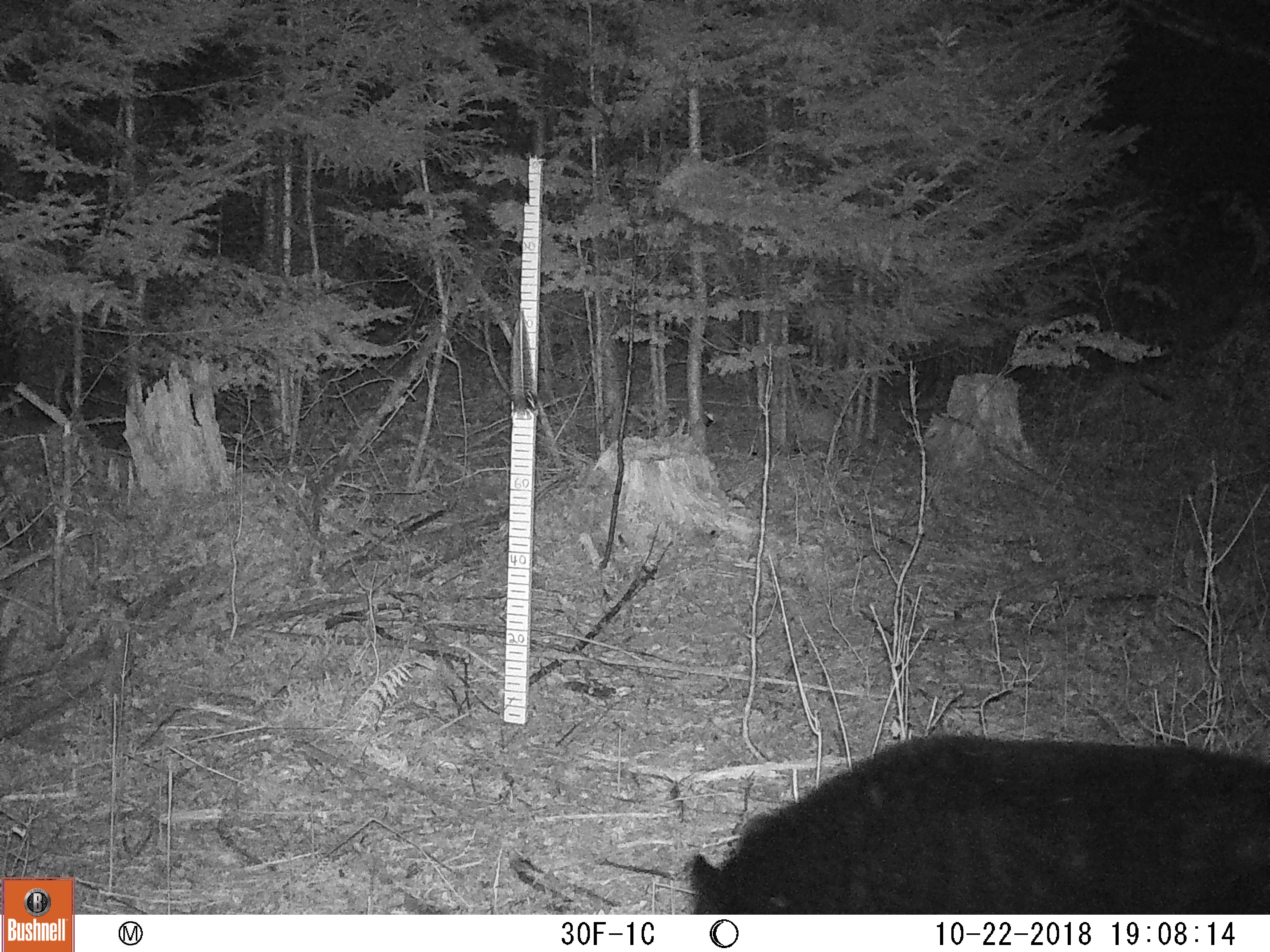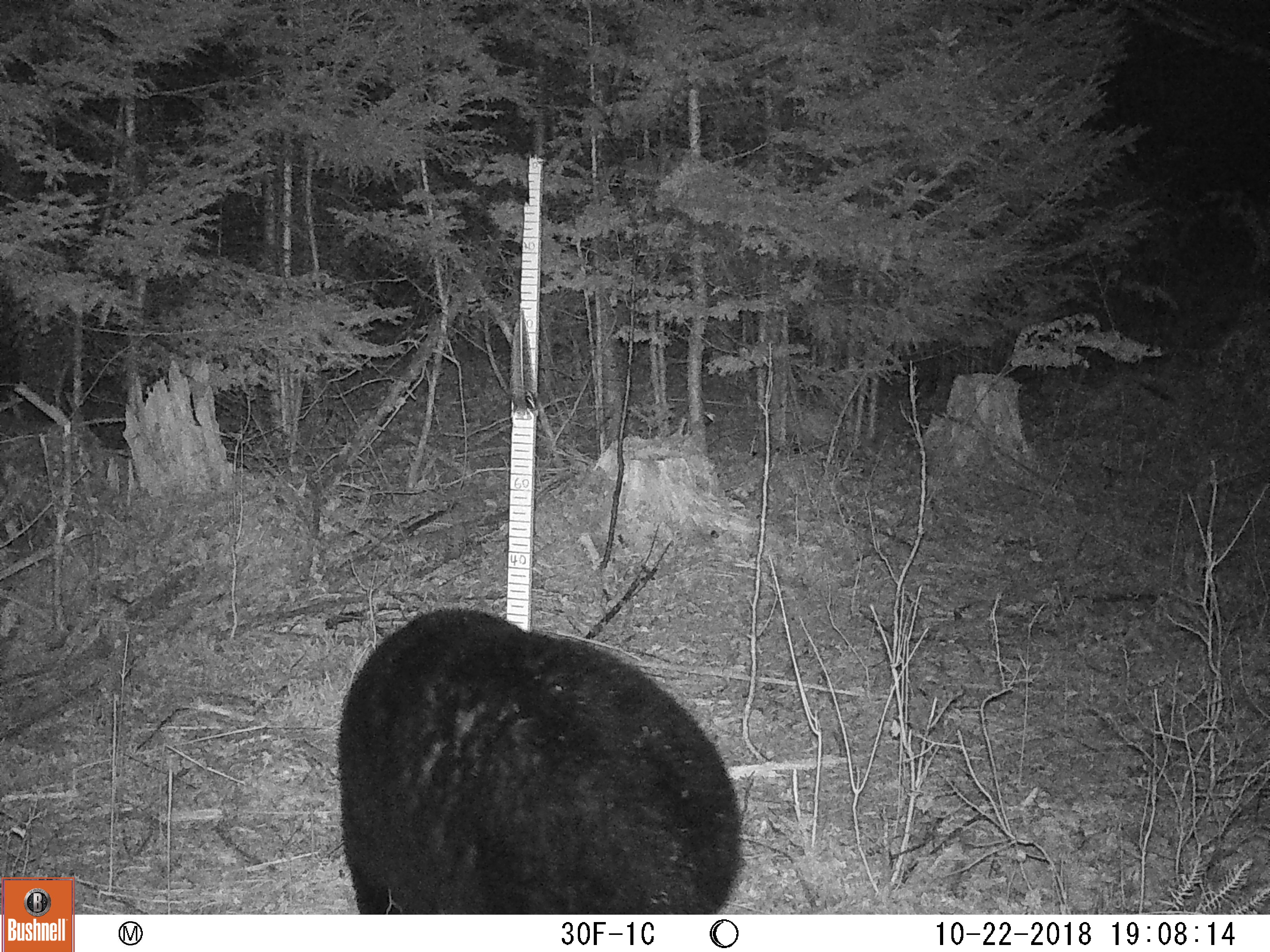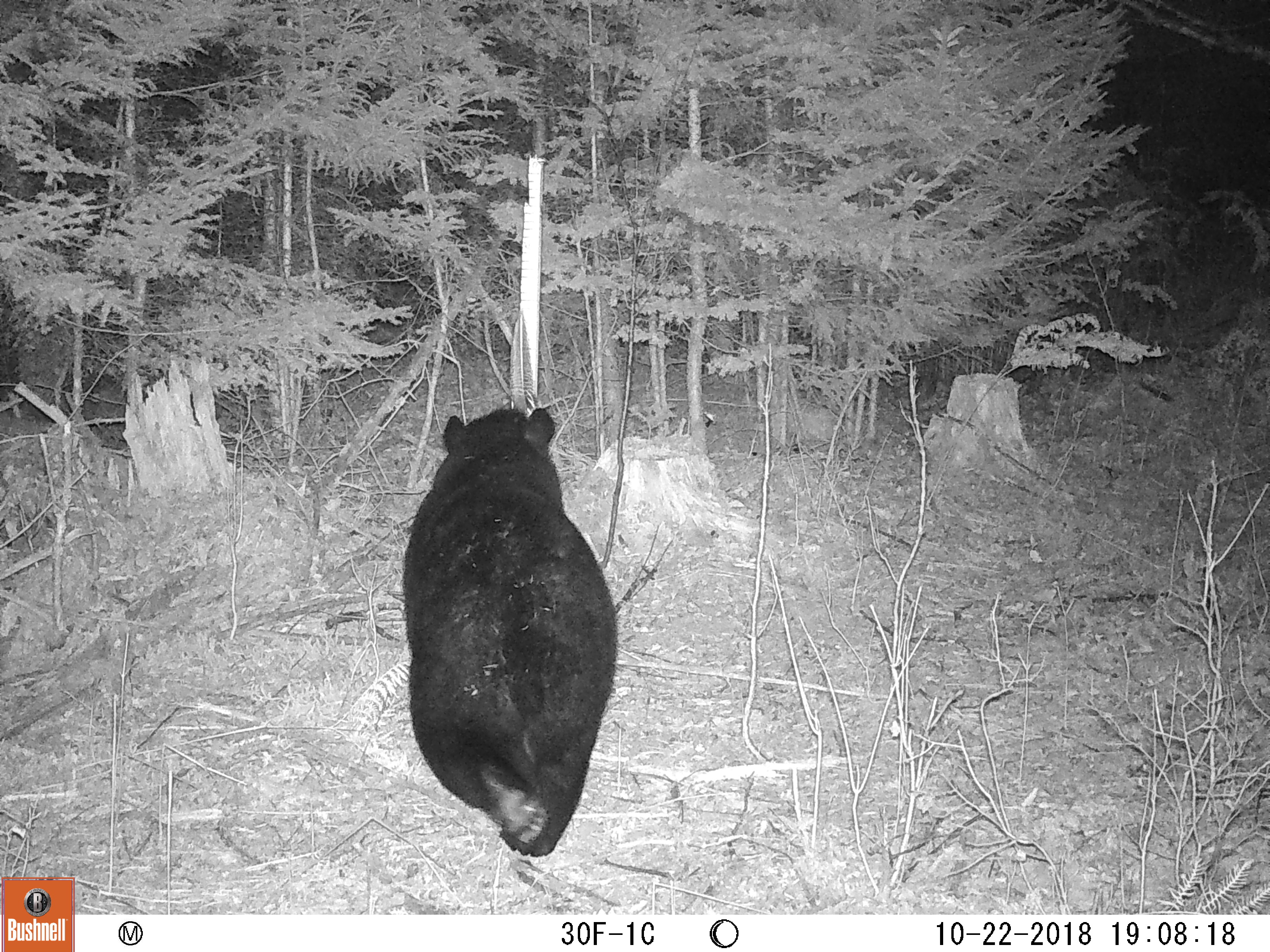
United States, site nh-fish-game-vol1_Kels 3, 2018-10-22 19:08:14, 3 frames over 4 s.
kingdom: Animalia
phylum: Chordata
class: Mammalia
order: Carnivora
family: Ursidae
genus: Ursus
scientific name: Ursus americanus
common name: black bear